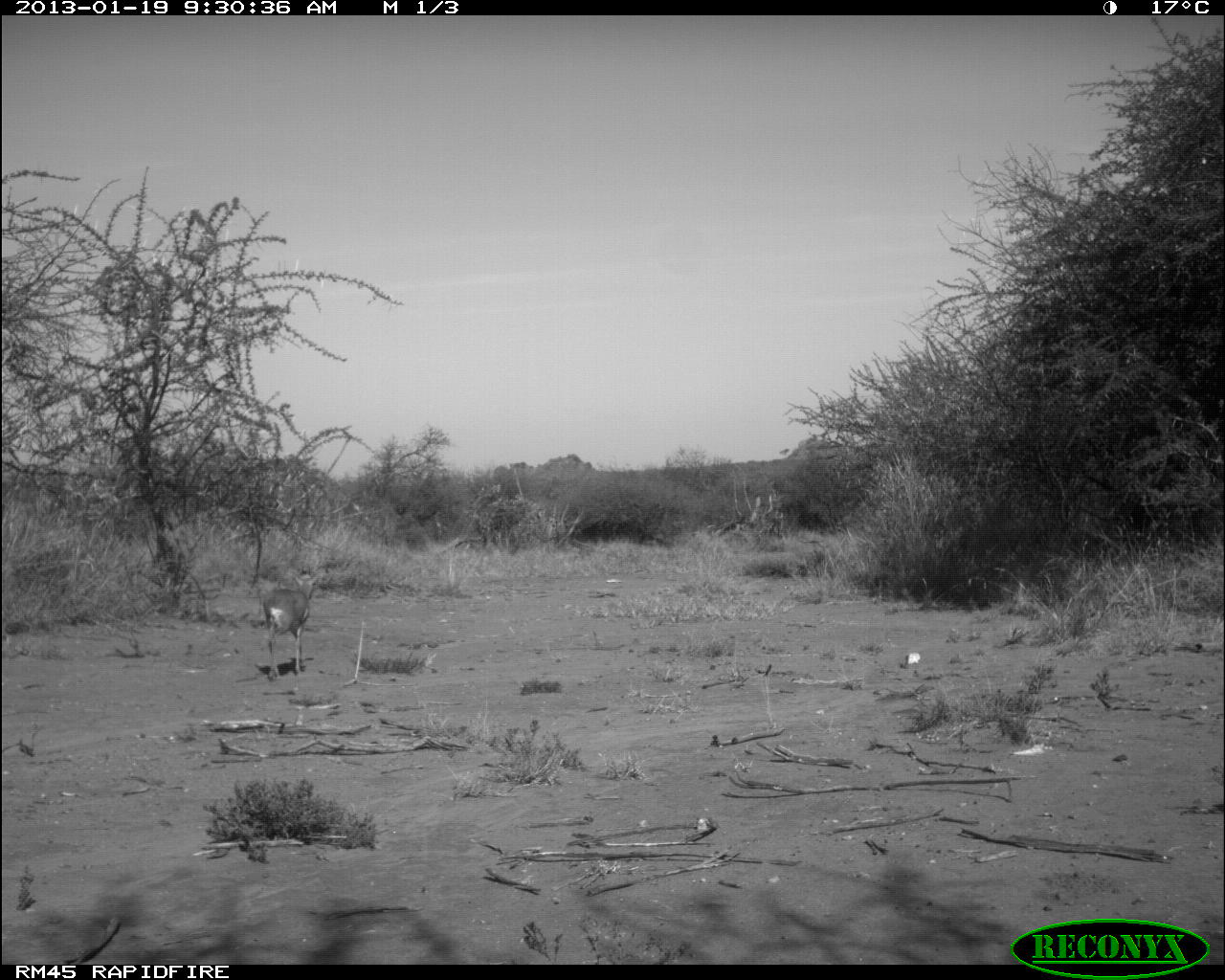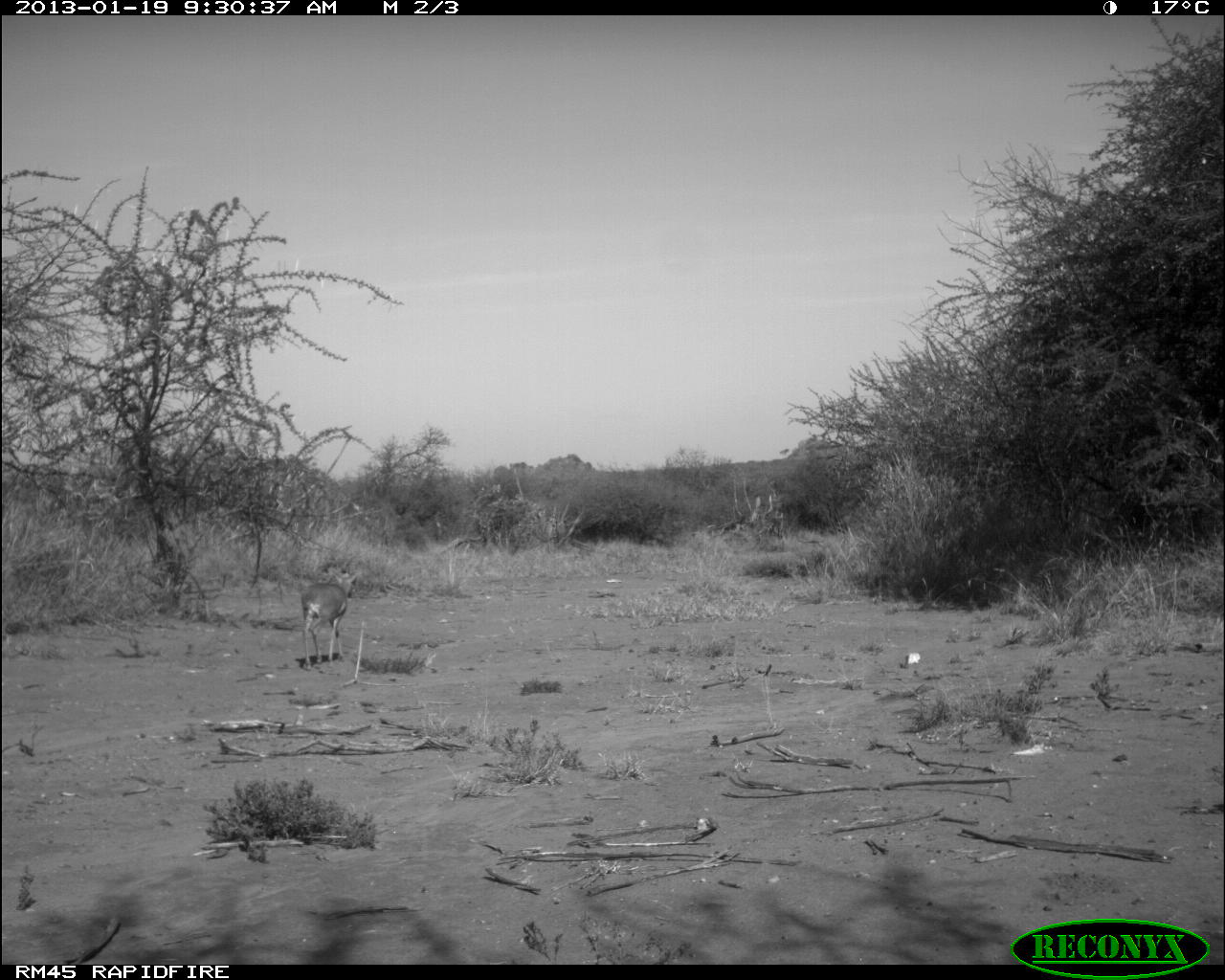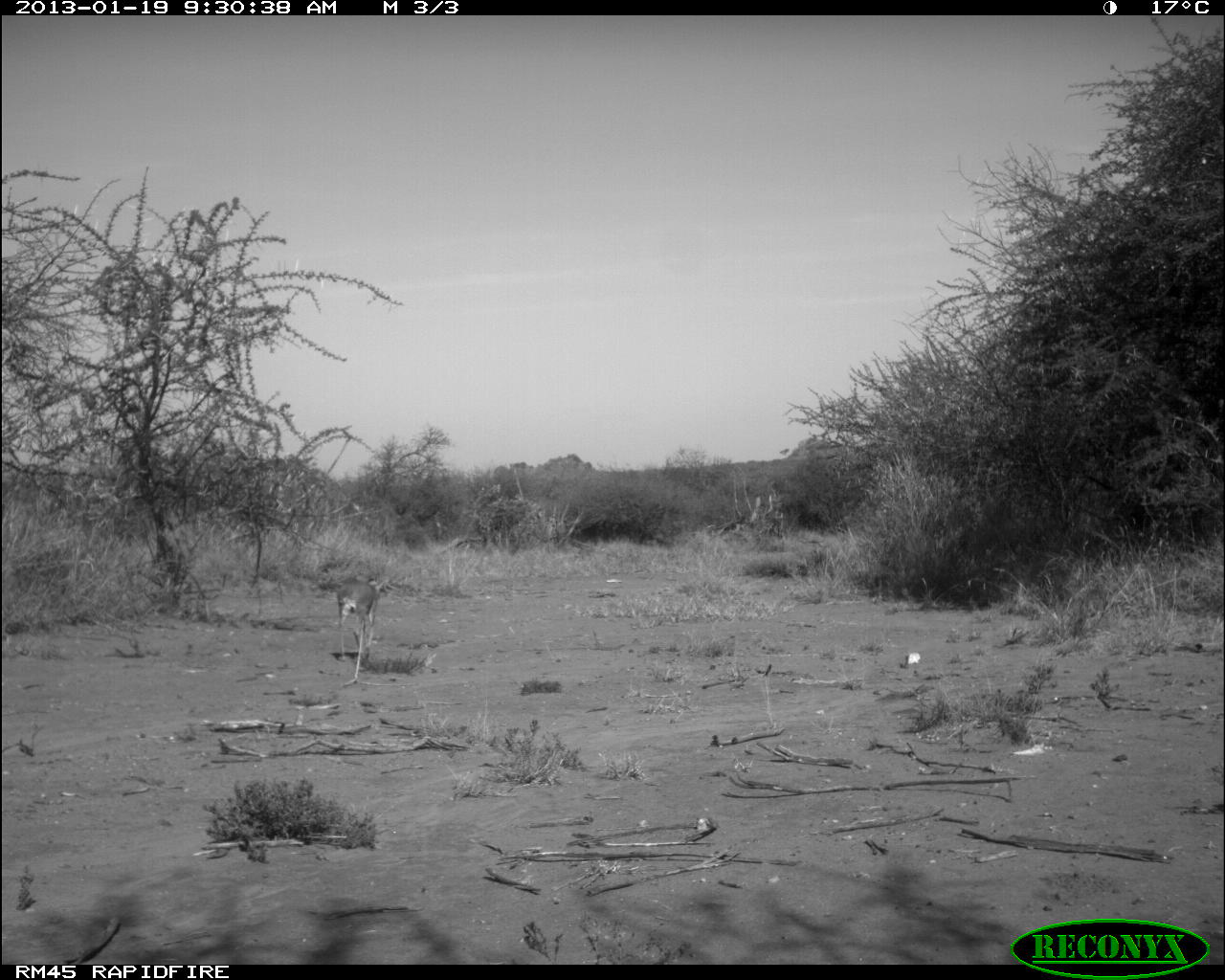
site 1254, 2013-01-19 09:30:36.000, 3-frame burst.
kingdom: Animalia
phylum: Chordata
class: Mammalia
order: Artiodactyla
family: Bovidae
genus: Madoqua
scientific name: Madoqua guentheri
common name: günther's dik-dik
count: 1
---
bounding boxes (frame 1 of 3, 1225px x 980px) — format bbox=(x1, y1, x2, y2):
madoqua guentheri: bbox=(262, 573, 320, 680)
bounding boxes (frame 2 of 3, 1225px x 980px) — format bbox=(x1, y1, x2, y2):
madoqua guentheri: bbox=(300, 569, 359, 671)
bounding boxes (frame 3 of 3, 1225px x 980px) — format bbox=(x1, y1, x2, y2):
madoqua guentheri: bbox=(336, 574, 389, 661)